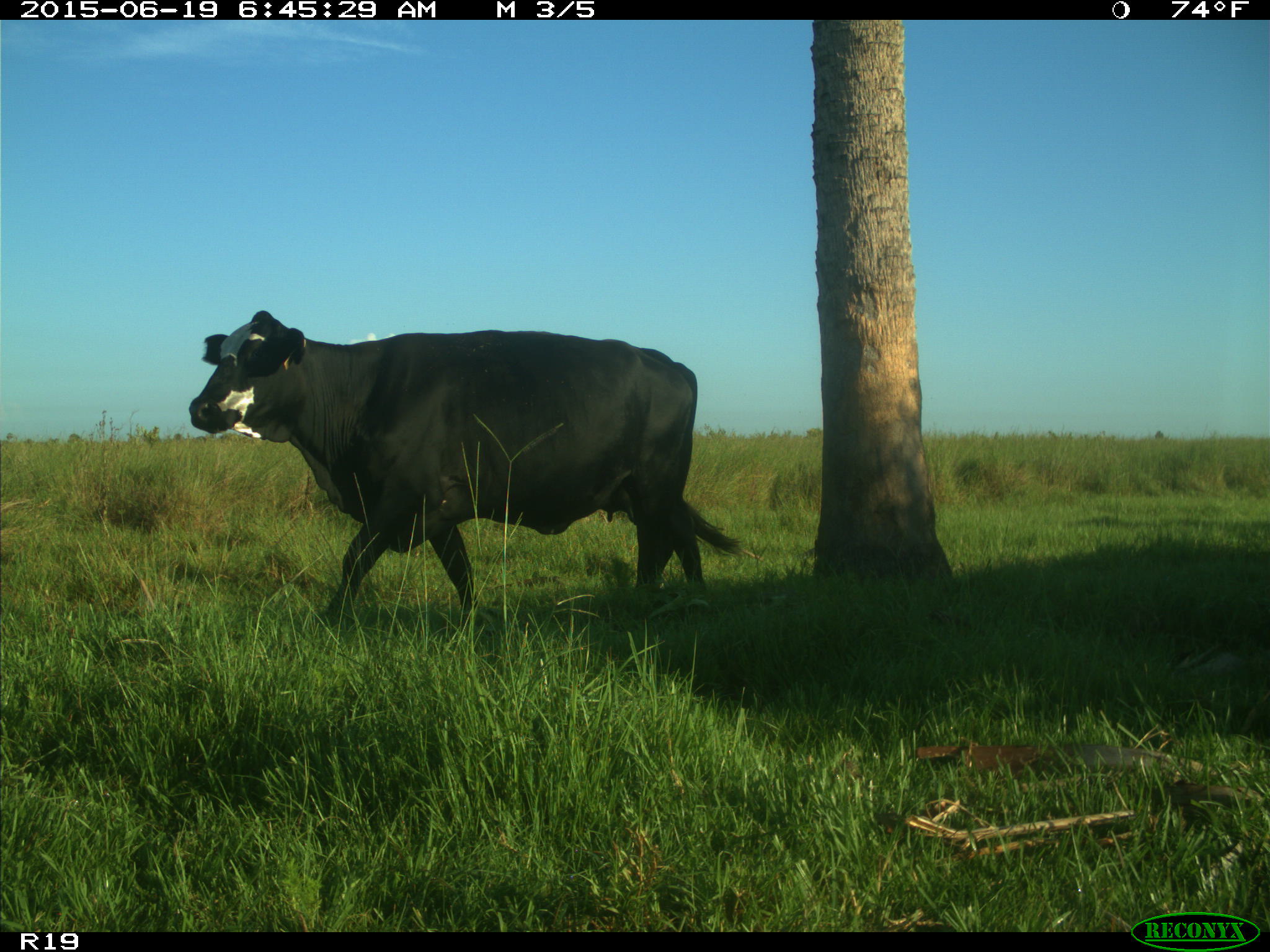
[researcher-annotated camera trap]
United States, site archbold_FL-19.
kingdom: Animalia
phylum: Chordata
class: Mammalia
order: Artiodactyla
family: Bovidae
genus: Bos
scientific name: Bos taurus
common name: domestic cow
Bos taurus (domestic cow).